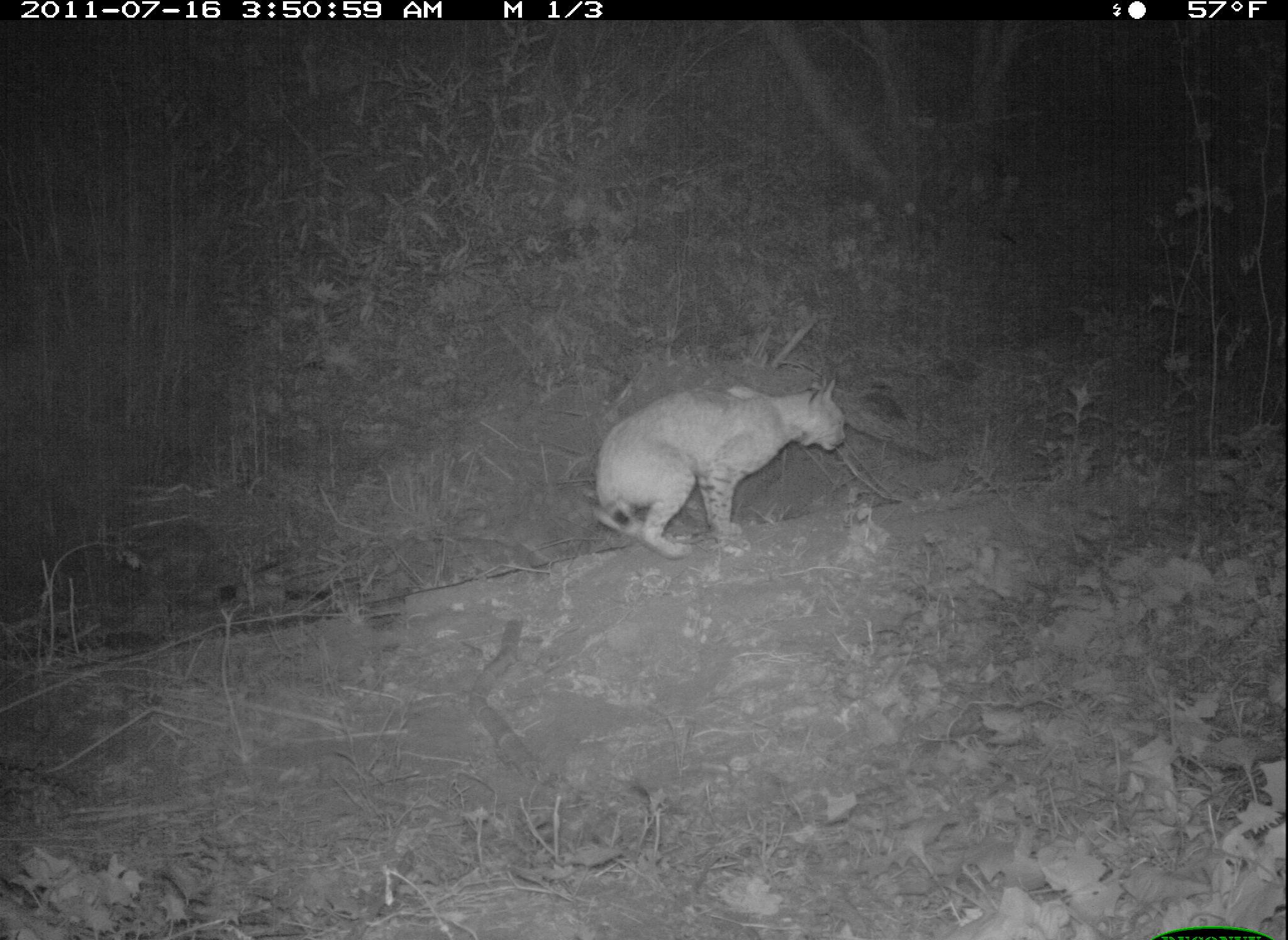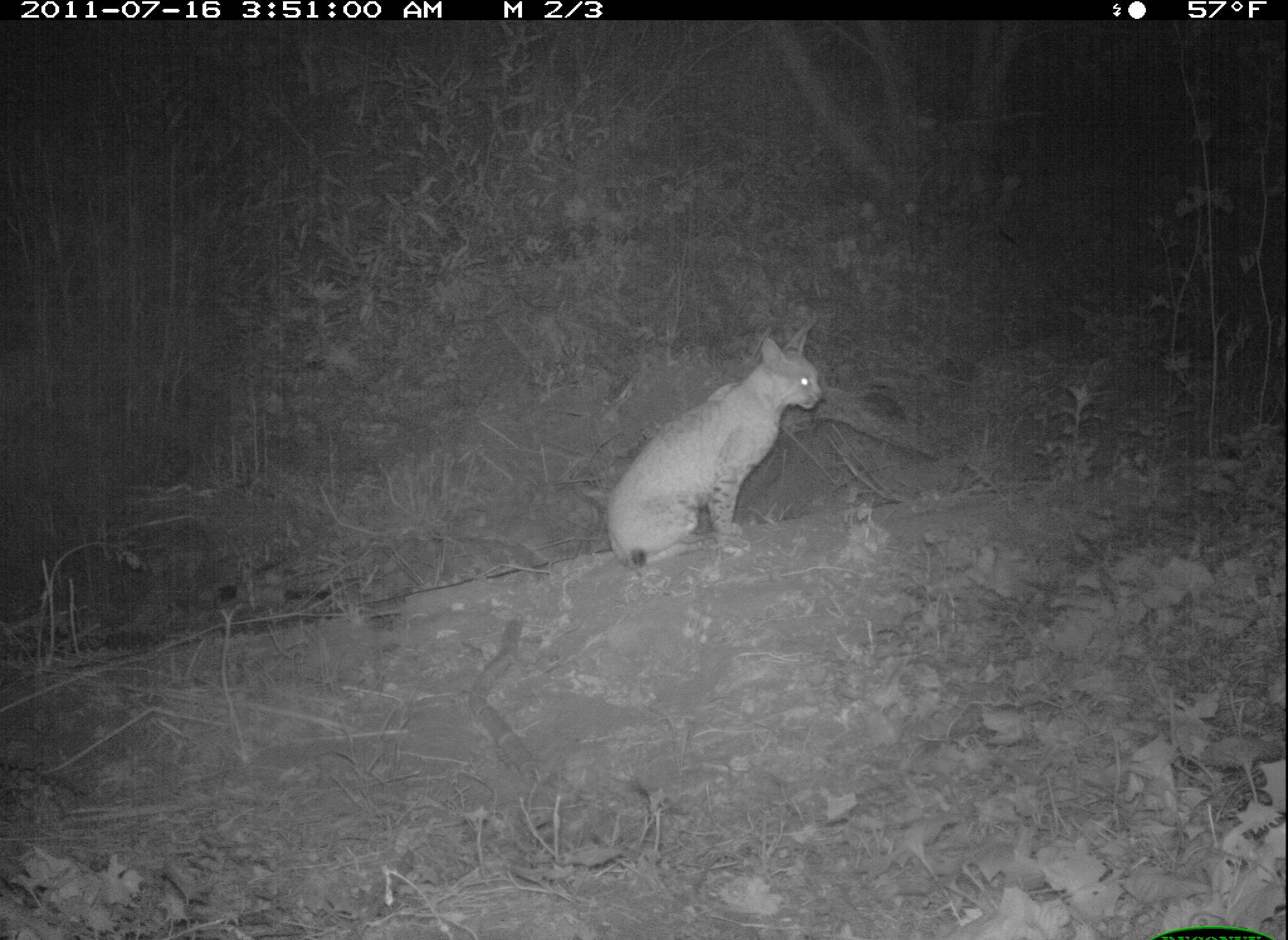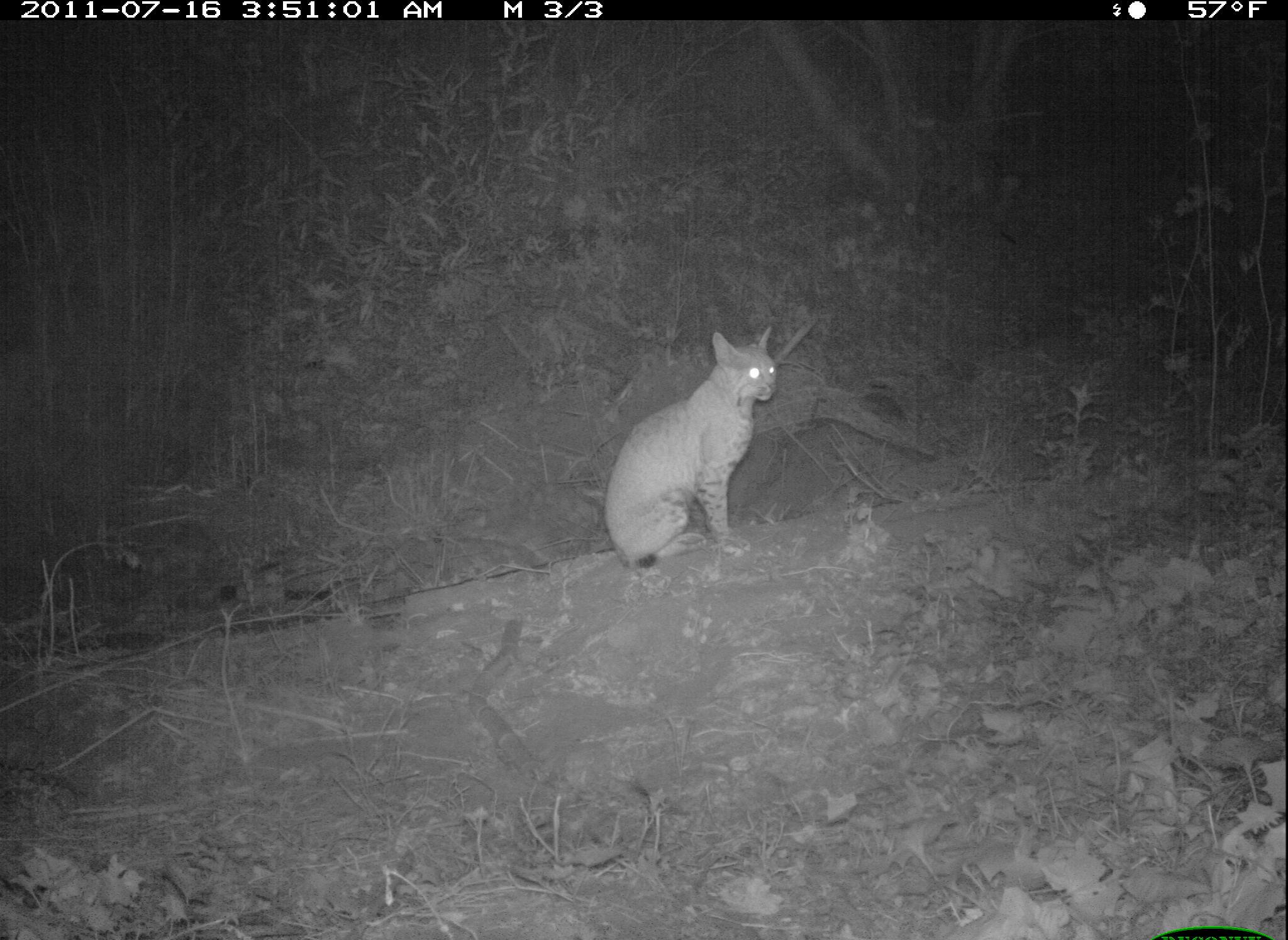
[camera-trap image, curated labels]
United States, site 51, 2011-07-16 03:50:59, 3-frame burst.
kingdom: Animalia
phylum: Chordata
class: Mammalia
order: Carnivora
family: Felidae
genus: Lynx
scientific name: Lynx rufus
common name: bobcat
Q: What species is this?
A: Bobcat (Lynx rufus).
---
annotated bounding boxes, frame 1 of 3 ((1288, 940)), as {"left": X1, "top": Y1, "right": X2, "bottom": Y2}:
bobcat: {"left": 578, "top": 375, "right": 848, "bottom": 575}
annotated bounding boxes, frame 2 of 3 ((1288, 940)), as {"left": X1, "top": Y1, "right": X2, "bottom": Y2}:
bobcat: {"left": 578, "top": 312, "right": 879, "bottom": 593}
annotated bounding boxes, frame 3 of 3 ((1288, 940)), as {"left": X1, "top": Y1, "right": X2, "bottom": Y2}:
bobcat: {"left": 591, "top": 319, "right": 801, "bottom": 582}